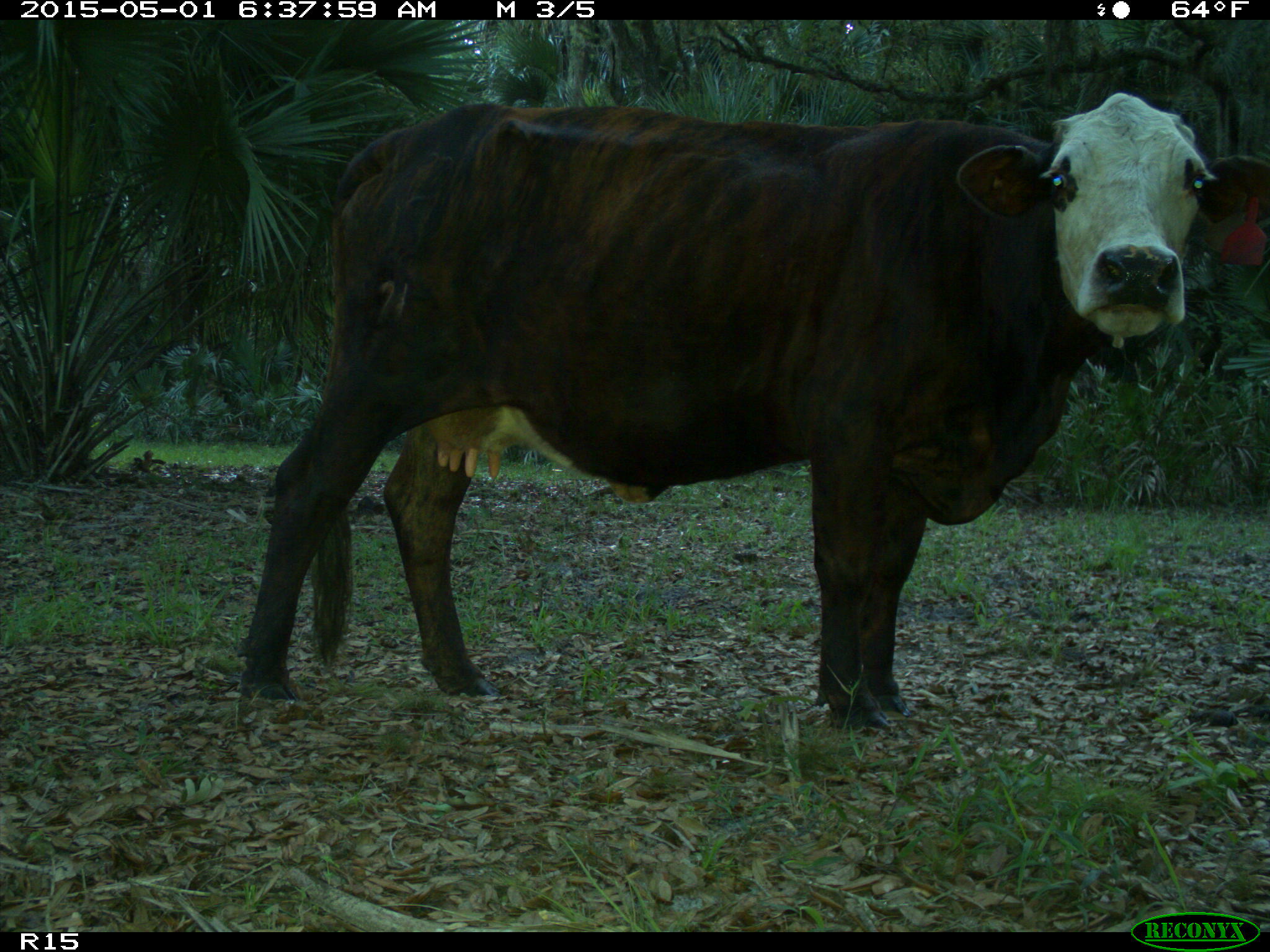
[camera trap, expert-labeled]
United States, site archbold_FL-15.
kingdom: Animalia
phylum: Chordata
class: Mammalia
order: Artiodactyla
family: Bovidae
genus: Bos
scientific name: Bos taurus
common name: domestic cow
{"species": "Bos taurus (domestic cow)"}